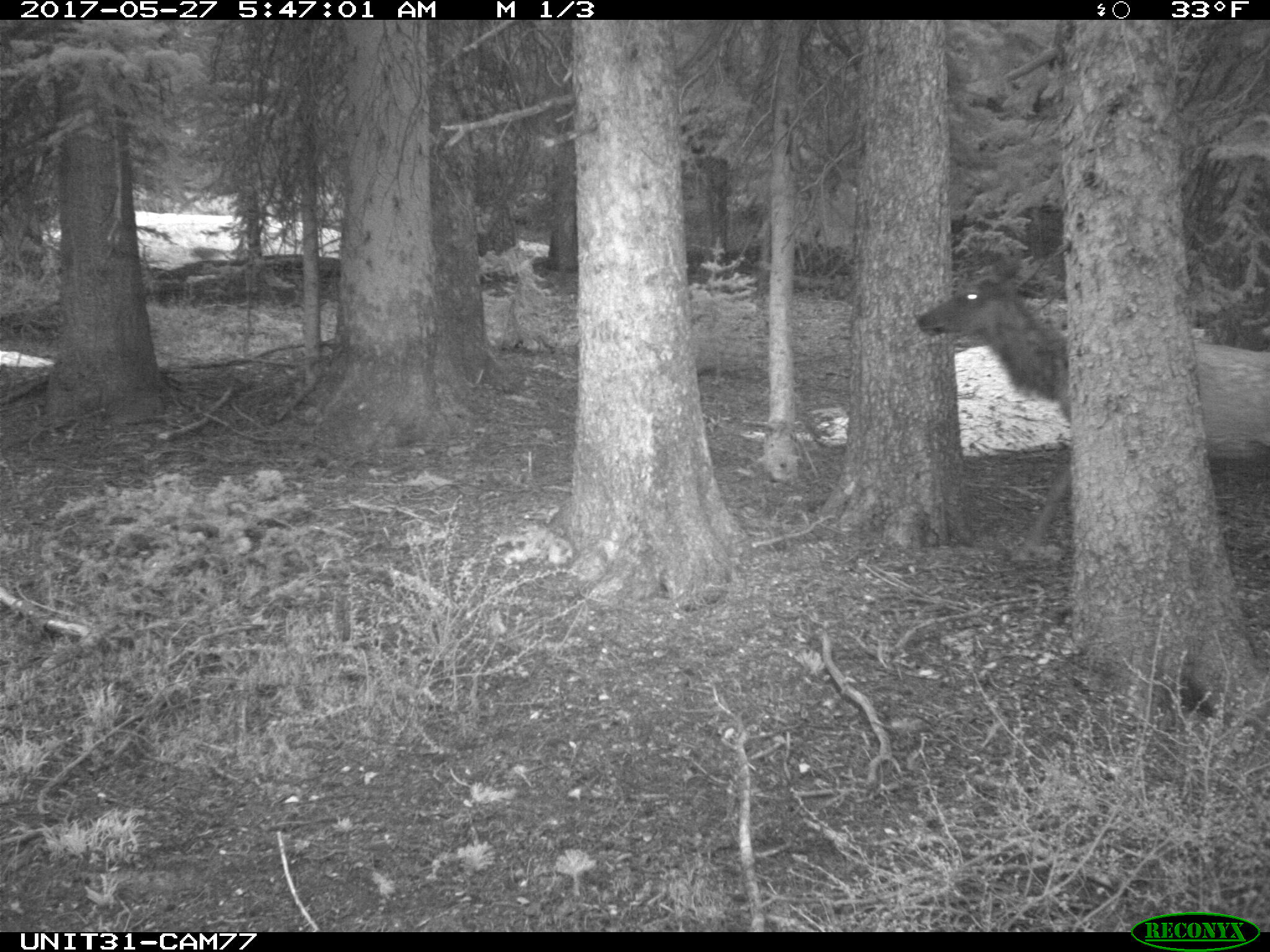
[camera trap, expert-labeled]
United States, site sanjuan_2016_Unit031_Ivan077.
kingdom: Animalia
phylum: Chordata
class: Mammalia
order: Artiodactyla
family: Cervidae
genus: Cervus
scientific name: Cervus elaphus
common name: red deer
Cervus elaphus (red deer).